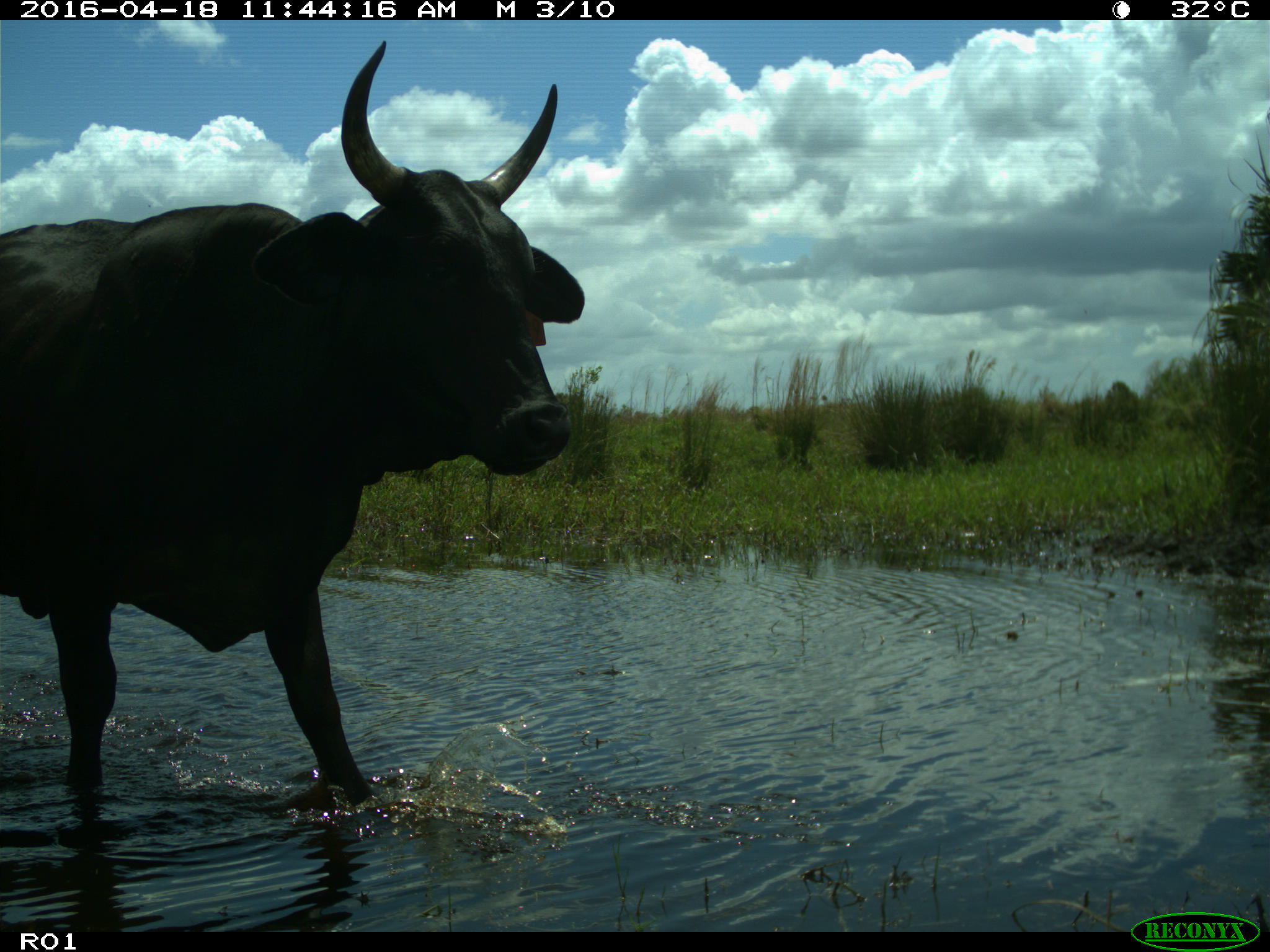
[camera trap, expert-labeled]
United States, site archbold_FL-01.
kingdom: Animalia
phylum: Chordata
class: Mammalia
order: Artiodactyla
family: Bovidae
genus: Bos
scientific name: Bos taurus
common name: domestic cow